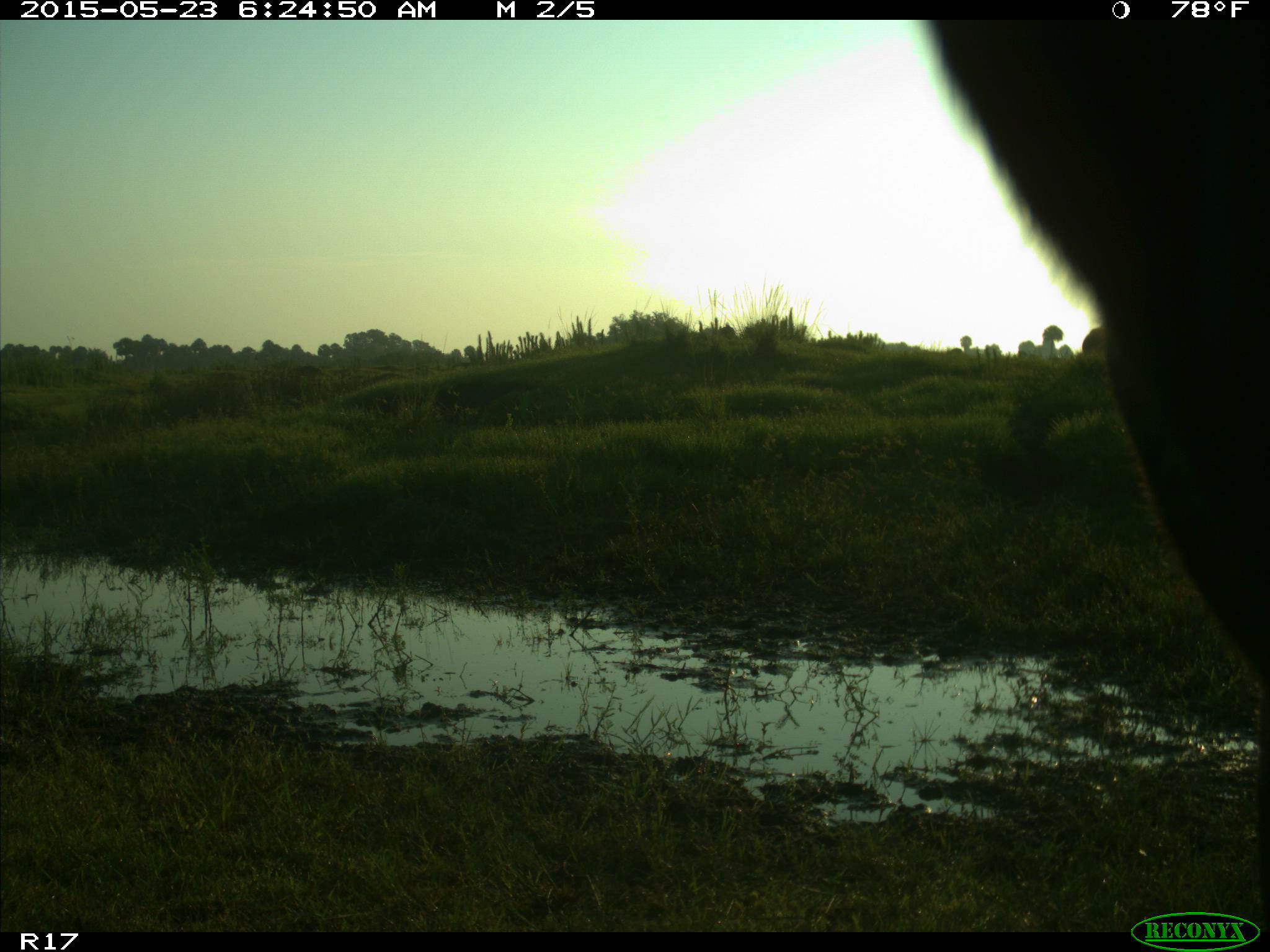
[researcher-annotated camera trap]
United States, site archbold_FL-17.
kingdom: Animalia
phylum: Chordata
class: Mammalia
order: Artiodactyla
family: Bovidae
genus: Bos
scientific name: Bos taurus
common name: domestic cow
Bos taurus (domestic cow).